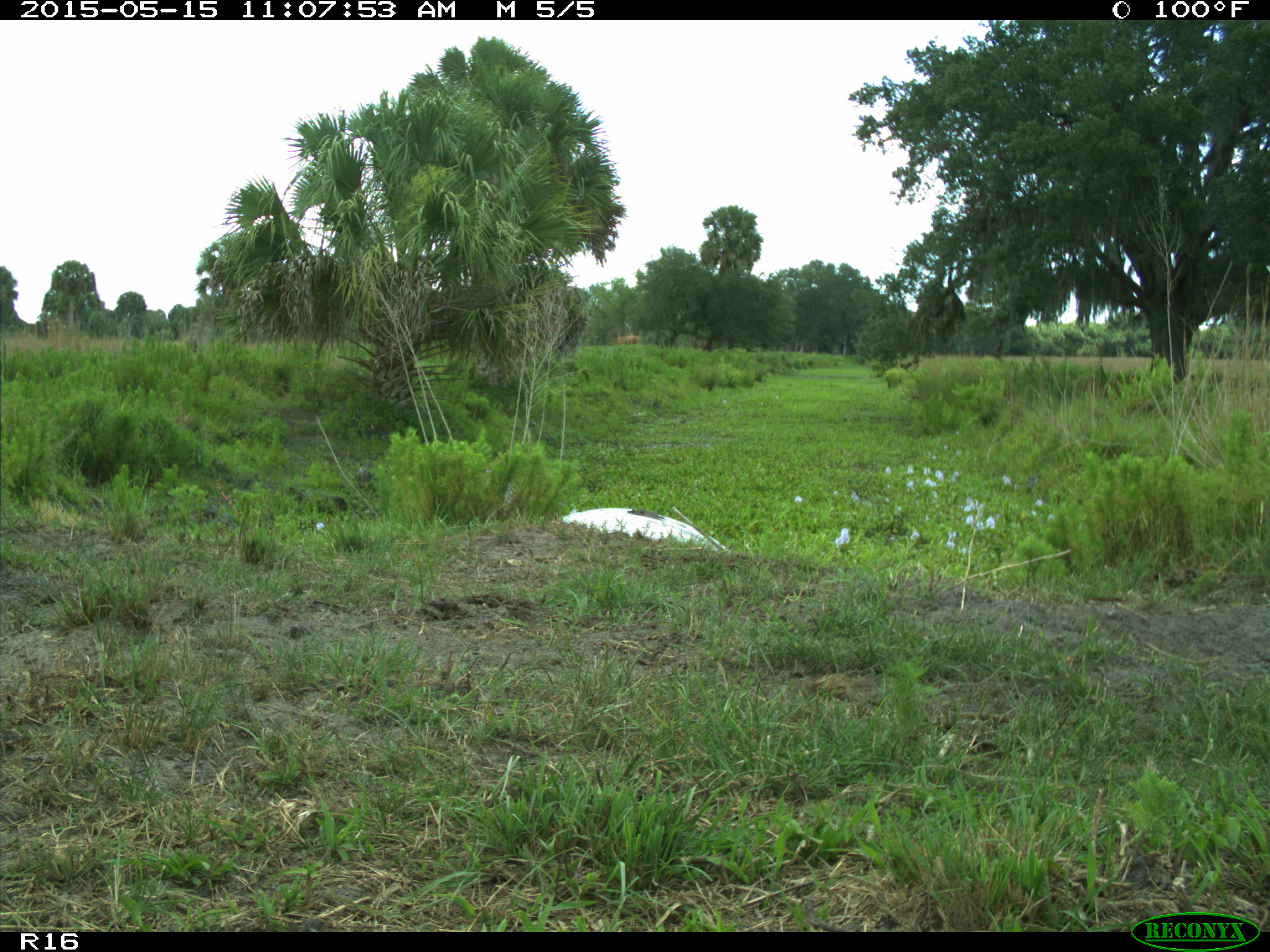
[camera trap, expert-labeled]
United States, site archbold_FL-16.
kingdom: Animalia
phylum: Chordata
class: Mammalia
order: Artiodactyla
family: Bovidae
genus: Bos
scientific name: Bos taurus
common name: domestic cow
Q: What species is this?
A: Bos taurus (domestic cow).